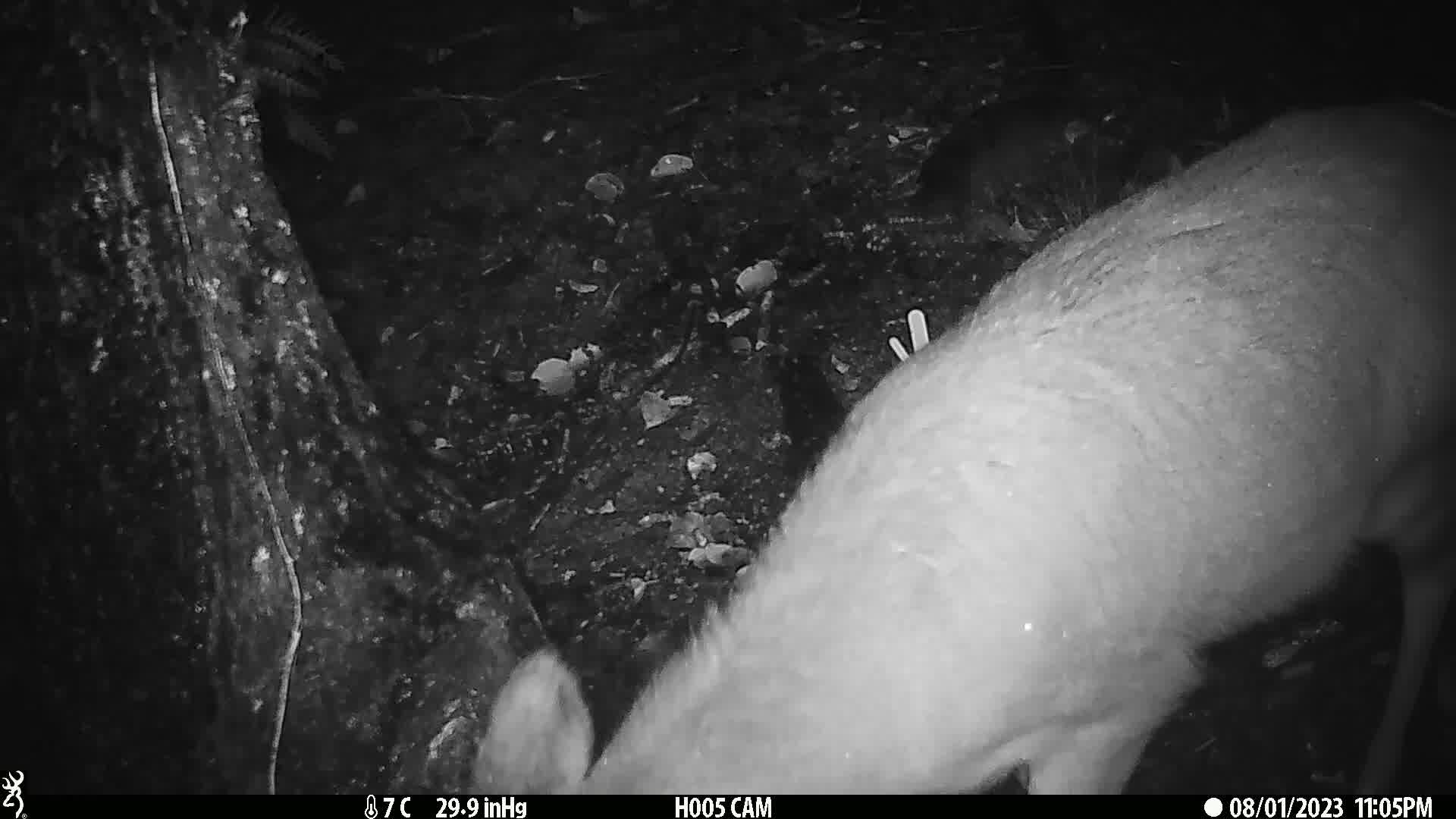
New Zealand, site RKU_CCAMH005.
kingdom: Animalia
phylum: Chordata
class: Mammalia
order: Artiodactyla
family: Cervidae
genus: Odocoileus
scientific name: Odocoileus virginianus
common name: white-tailed deer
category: white tailed deer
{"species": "white tailed deer (white-tailed deer) (Odocoileus virginianus)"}